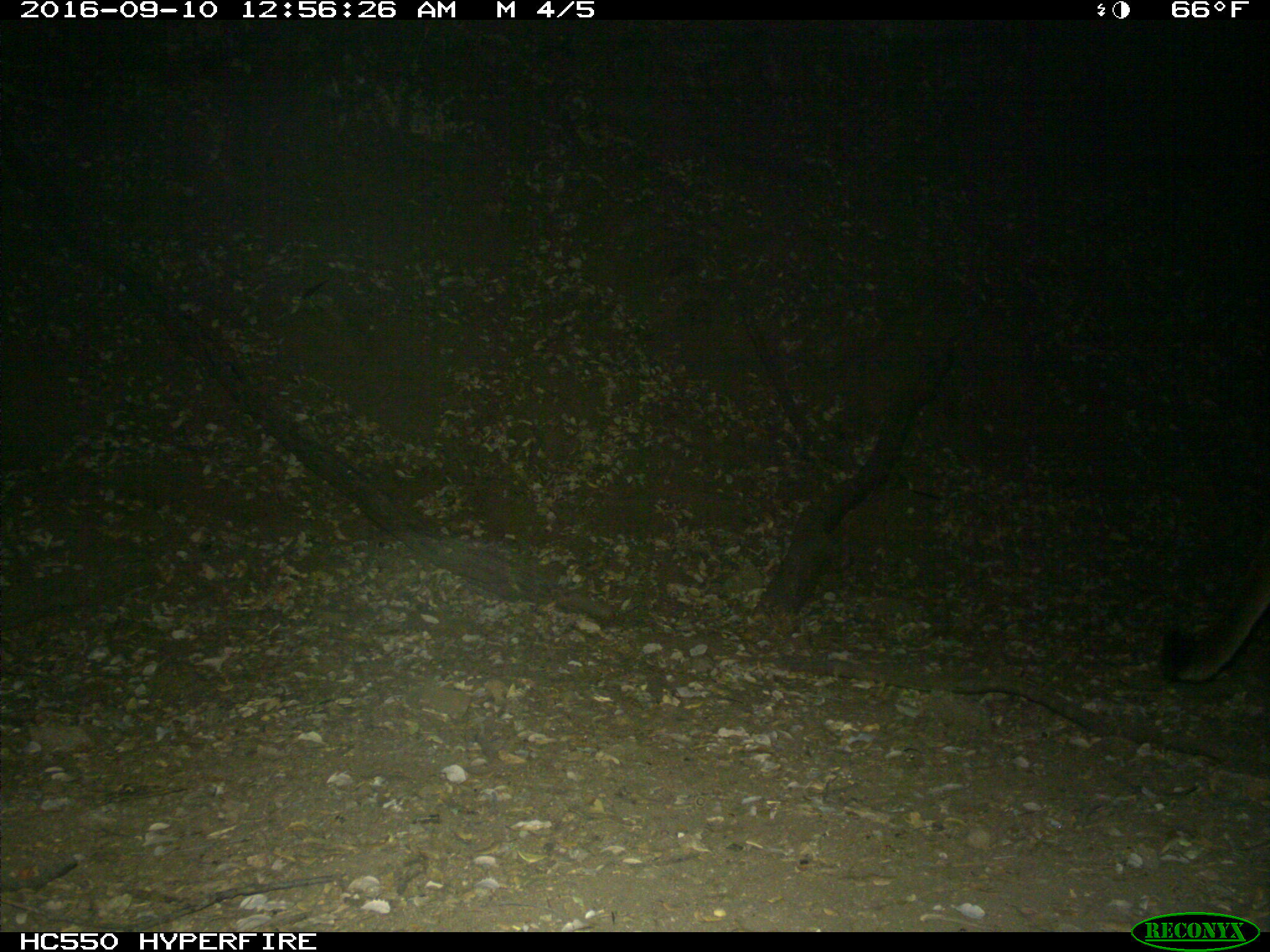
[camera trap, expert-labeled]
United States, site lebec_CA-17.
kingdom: Animalia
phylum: Chordata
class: Mammalia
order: Carnivora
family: Felidae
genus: Puma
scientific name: Puma concolor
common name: mountain lion